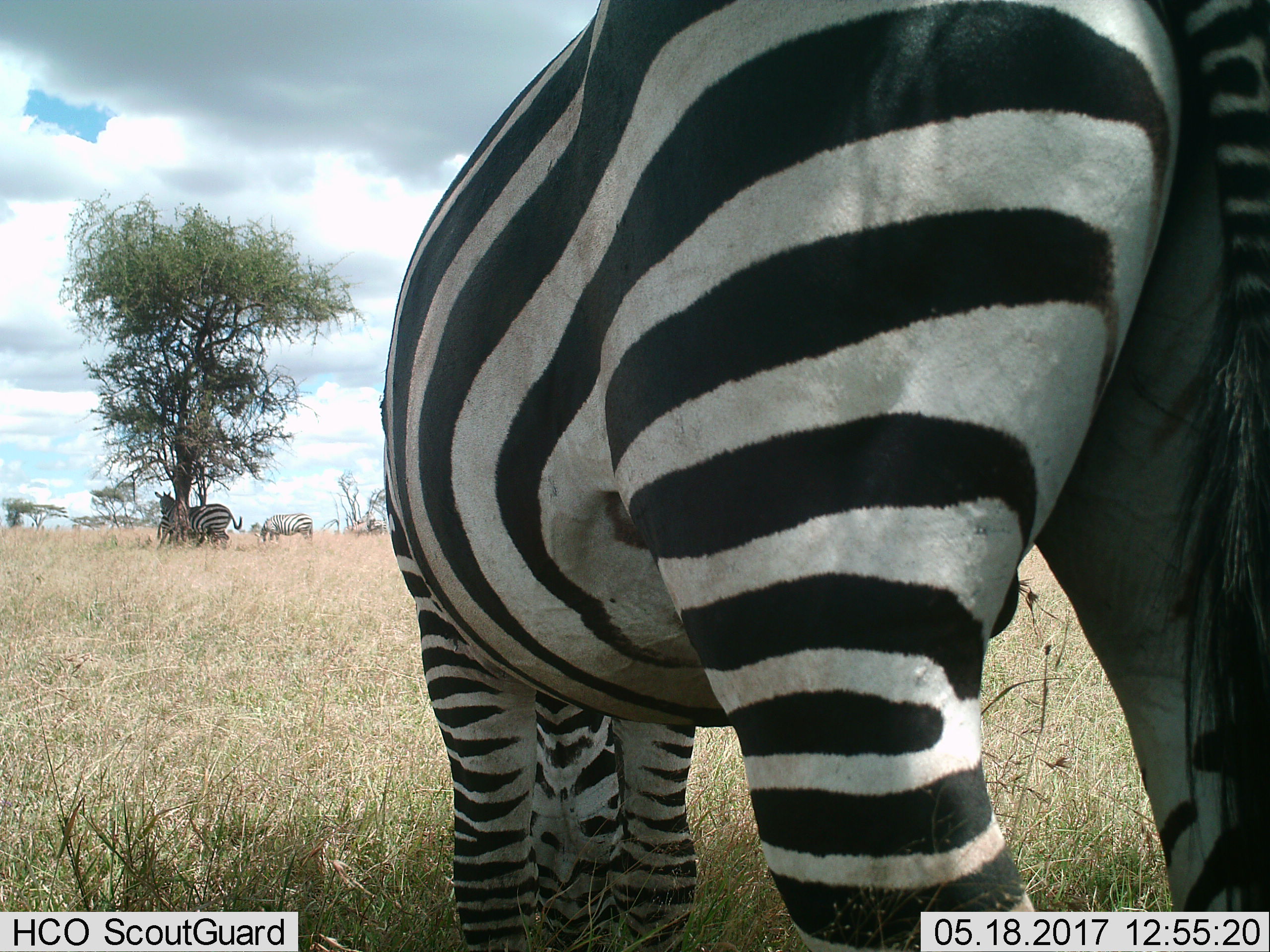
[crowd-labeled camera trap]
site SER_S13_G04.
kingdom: Animalia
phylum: Chordata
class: Mammalia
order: Perissodactyla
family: Equidae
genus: Equus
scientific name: Equus quagga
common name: plains zebra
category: zebraplains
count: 3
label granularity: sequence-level